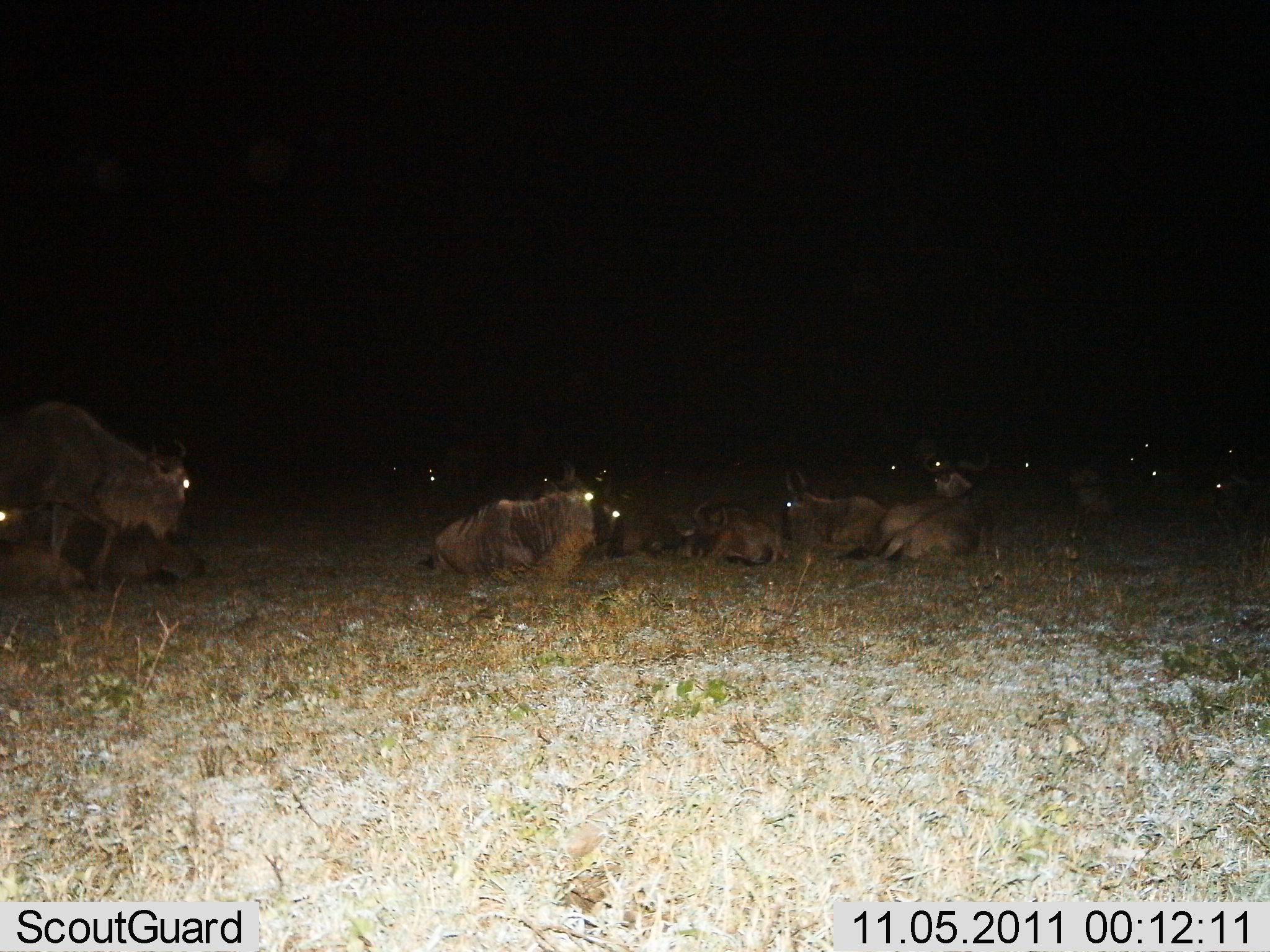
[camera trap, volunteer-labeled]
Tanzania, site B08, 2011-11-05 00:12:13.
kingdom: Animalia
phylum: Chordata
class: Mammalia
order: Artiodactyla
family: Bovidae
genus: Connochaetes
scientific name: Connochaetes taurinus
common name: blue wildebeest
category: wildebeest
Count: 11-50.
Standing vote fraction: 57%.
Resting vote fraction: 93%.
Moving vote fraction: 0%.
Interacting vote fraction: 7%.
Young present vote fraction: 7%.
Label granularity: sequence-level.